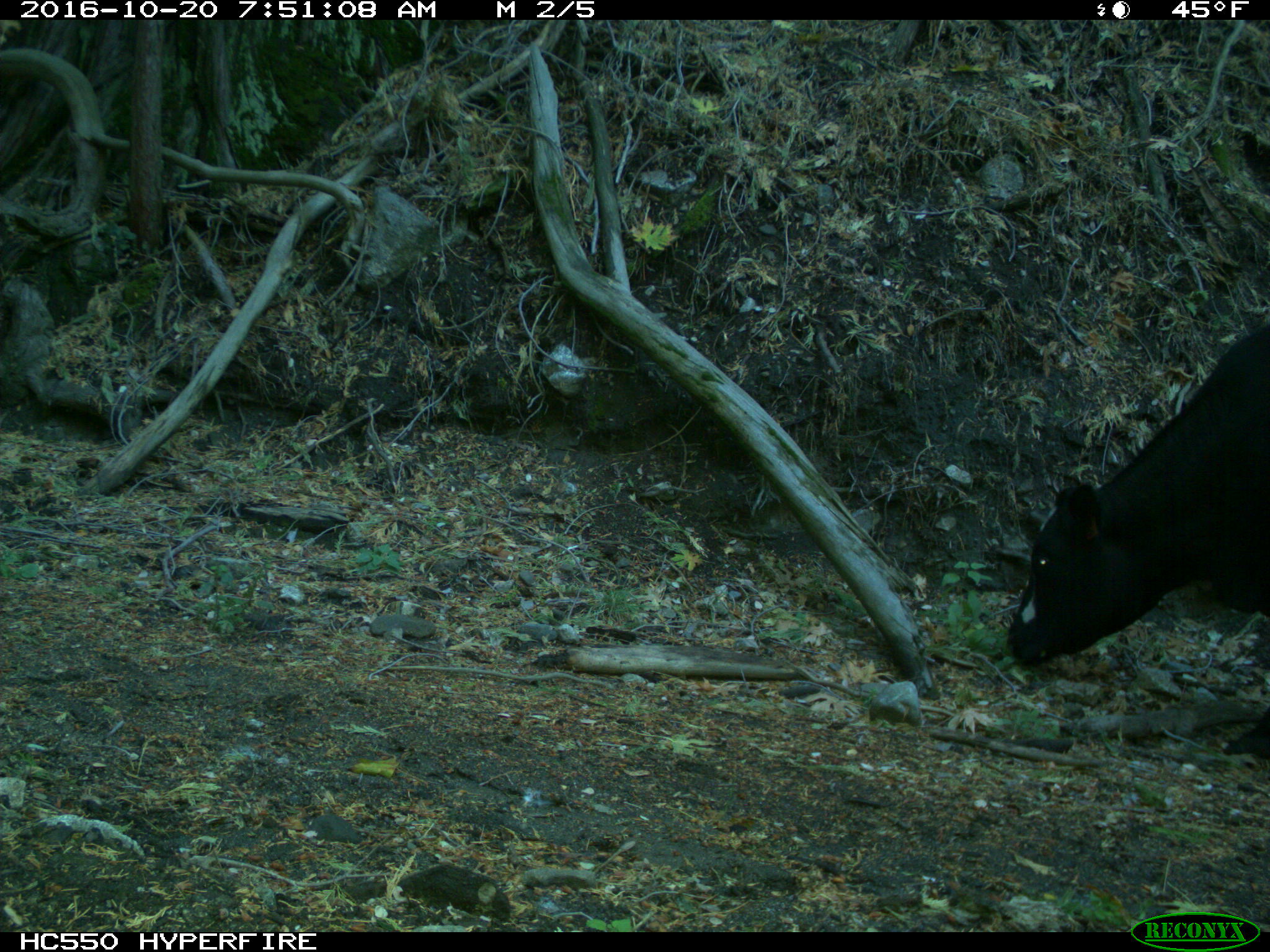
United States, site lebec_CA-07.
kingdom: Animalia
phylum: Chordata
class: Mammalia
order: Artiodactyla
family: Bovidae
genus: Bos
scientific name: Bos taurus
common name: domestic cow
Bos taurus (domestic cow).